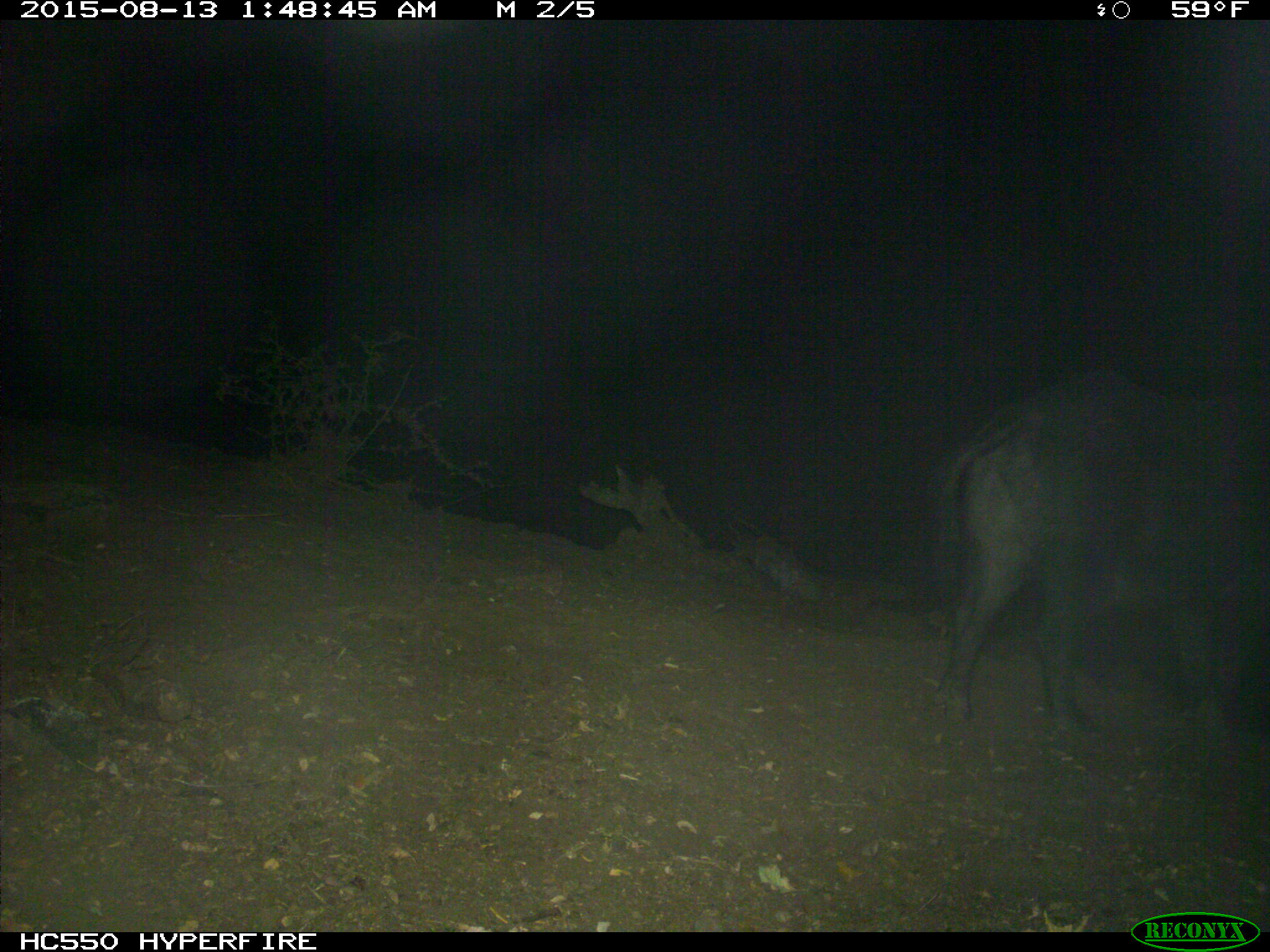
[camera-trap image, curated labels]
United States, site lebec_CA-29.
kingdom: Animalia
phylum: Chordata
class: Mammalia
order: Artiodactyla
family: Suidae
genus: Sus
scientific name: Sus scrofa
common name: wild boar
Sus scrofa (wild boar).